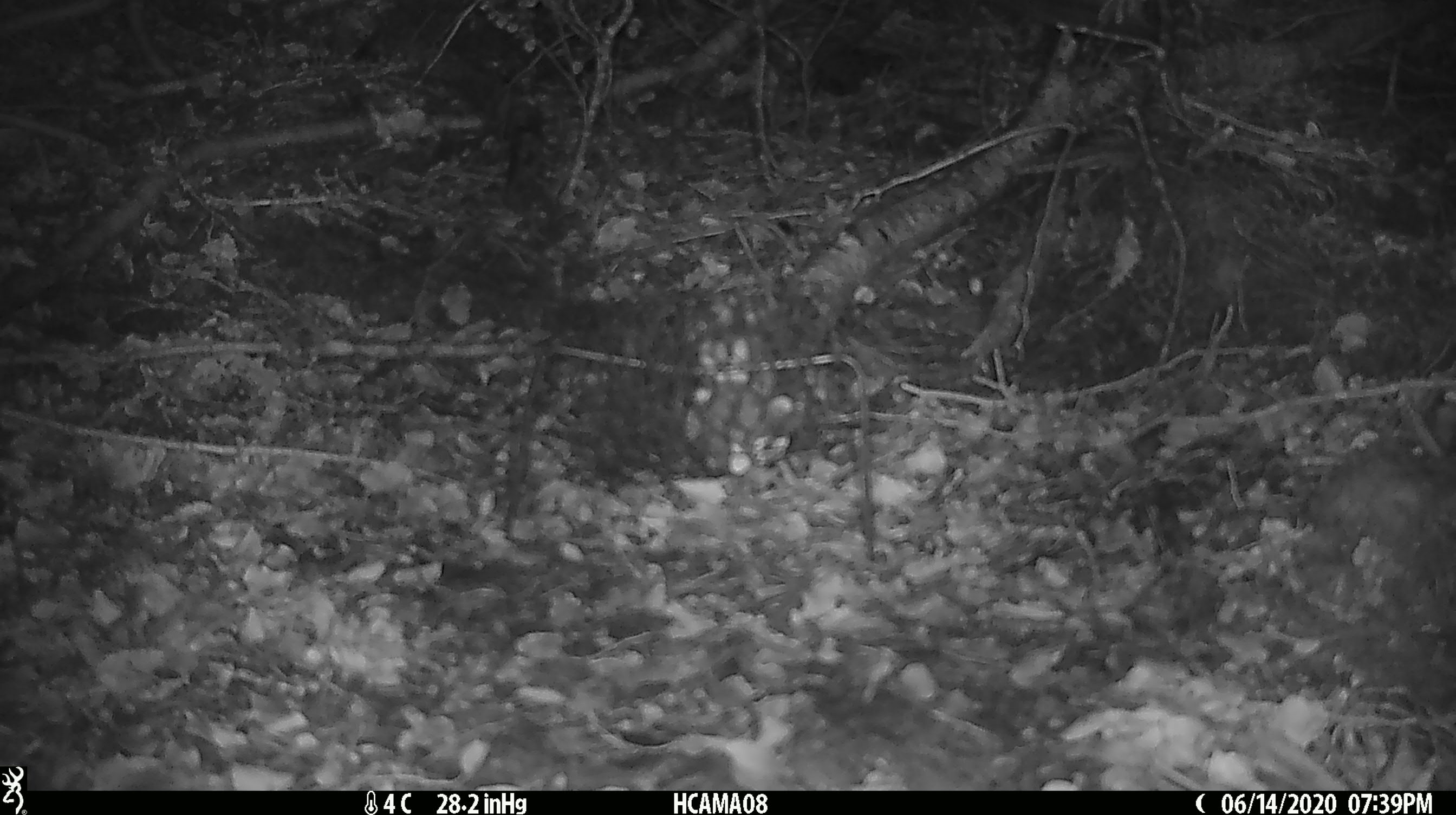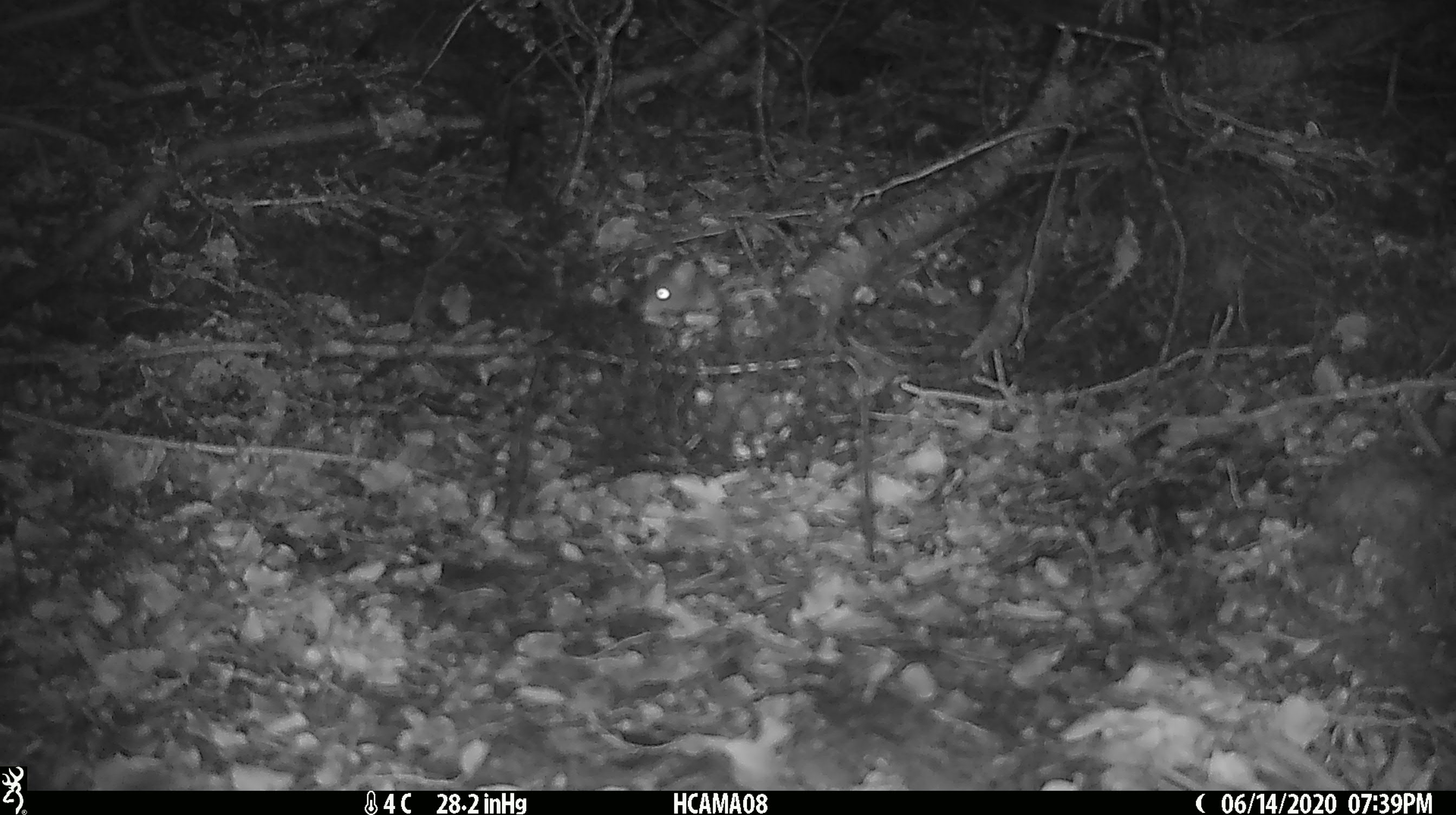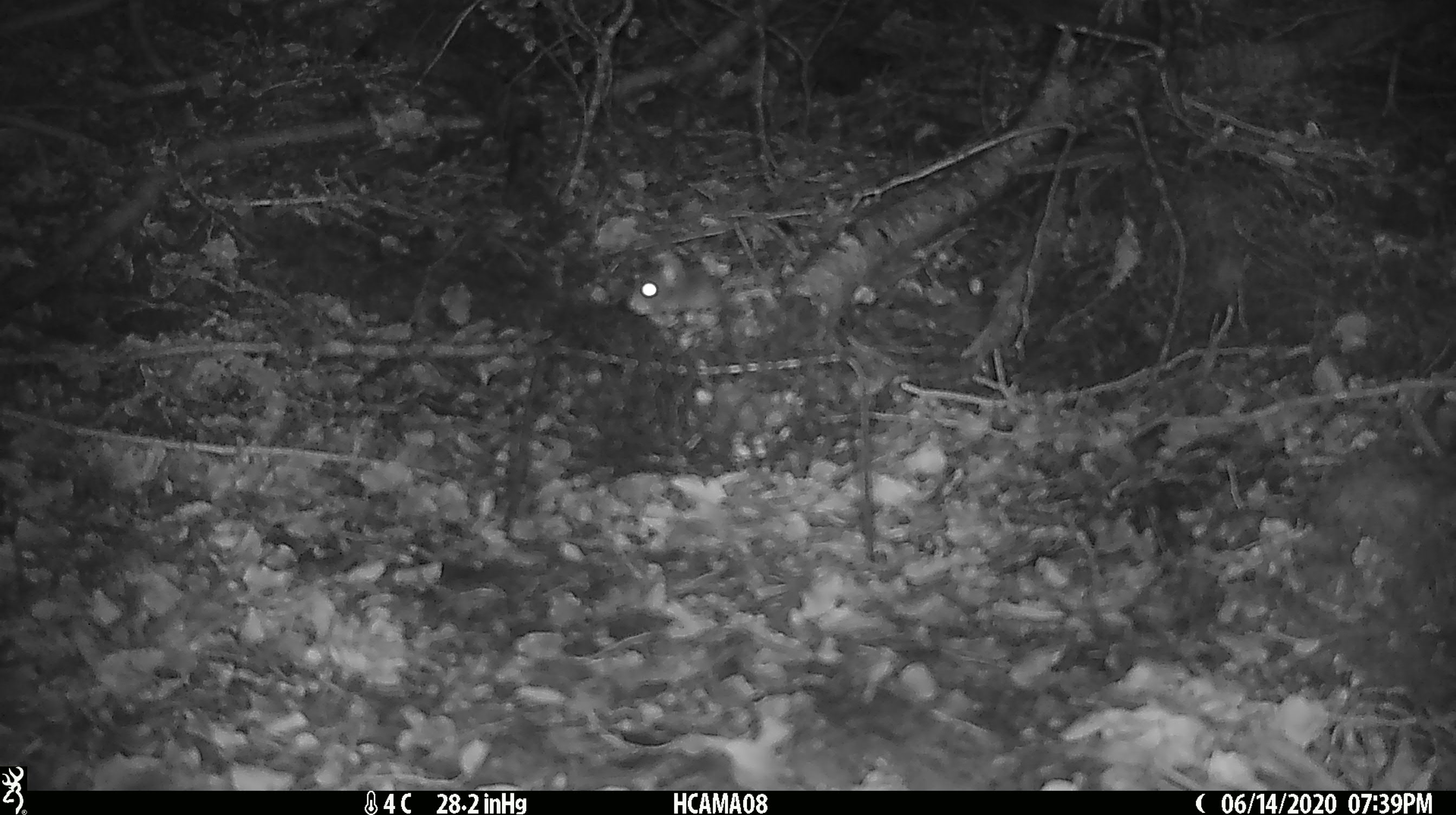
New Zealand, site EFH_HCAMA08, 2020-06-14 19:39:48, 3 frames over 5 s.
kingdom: Animalia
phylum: Chordata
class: Mammalia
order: Rodentia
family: Muridae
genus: Mus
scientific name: Mus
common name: mouse